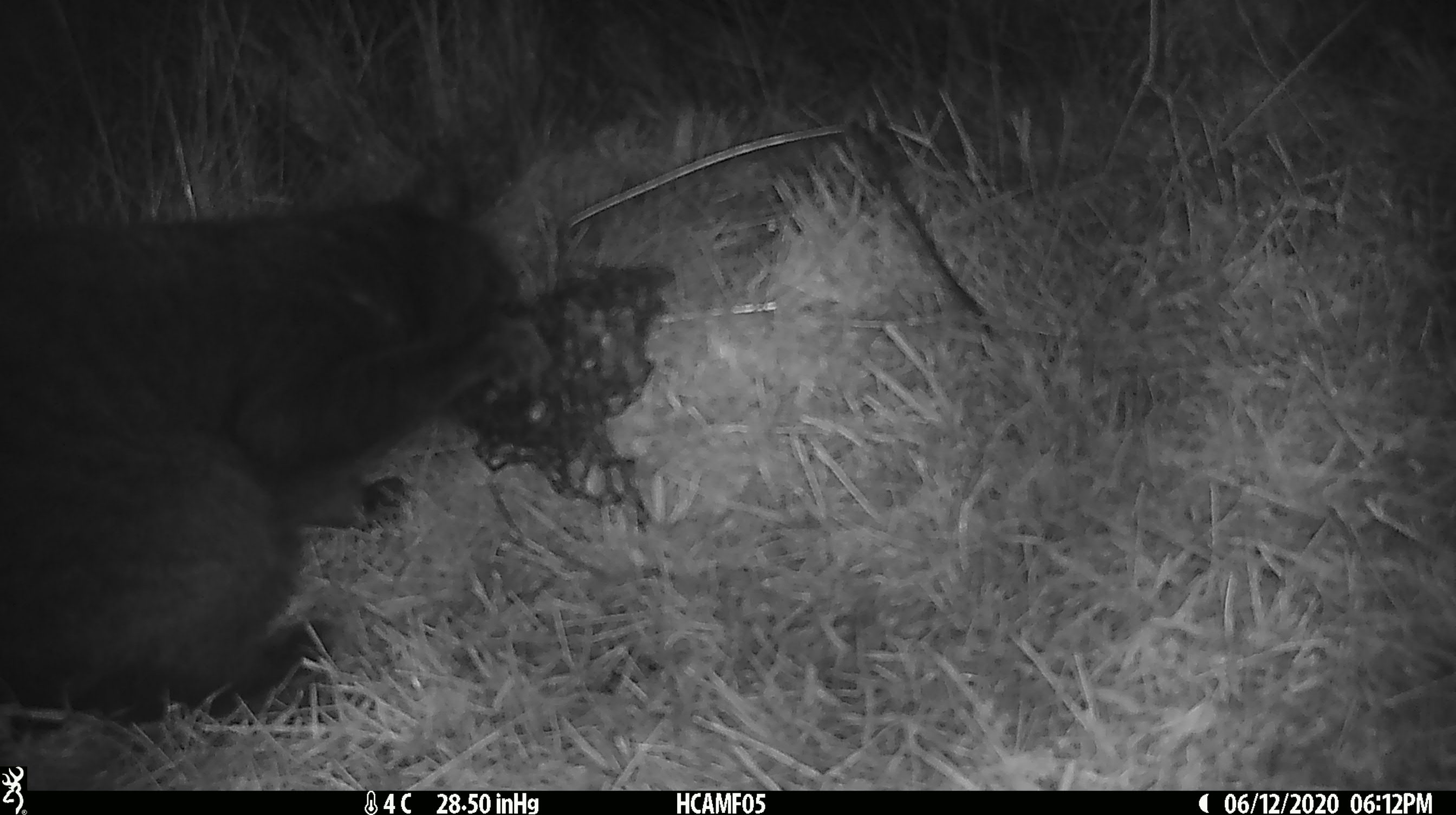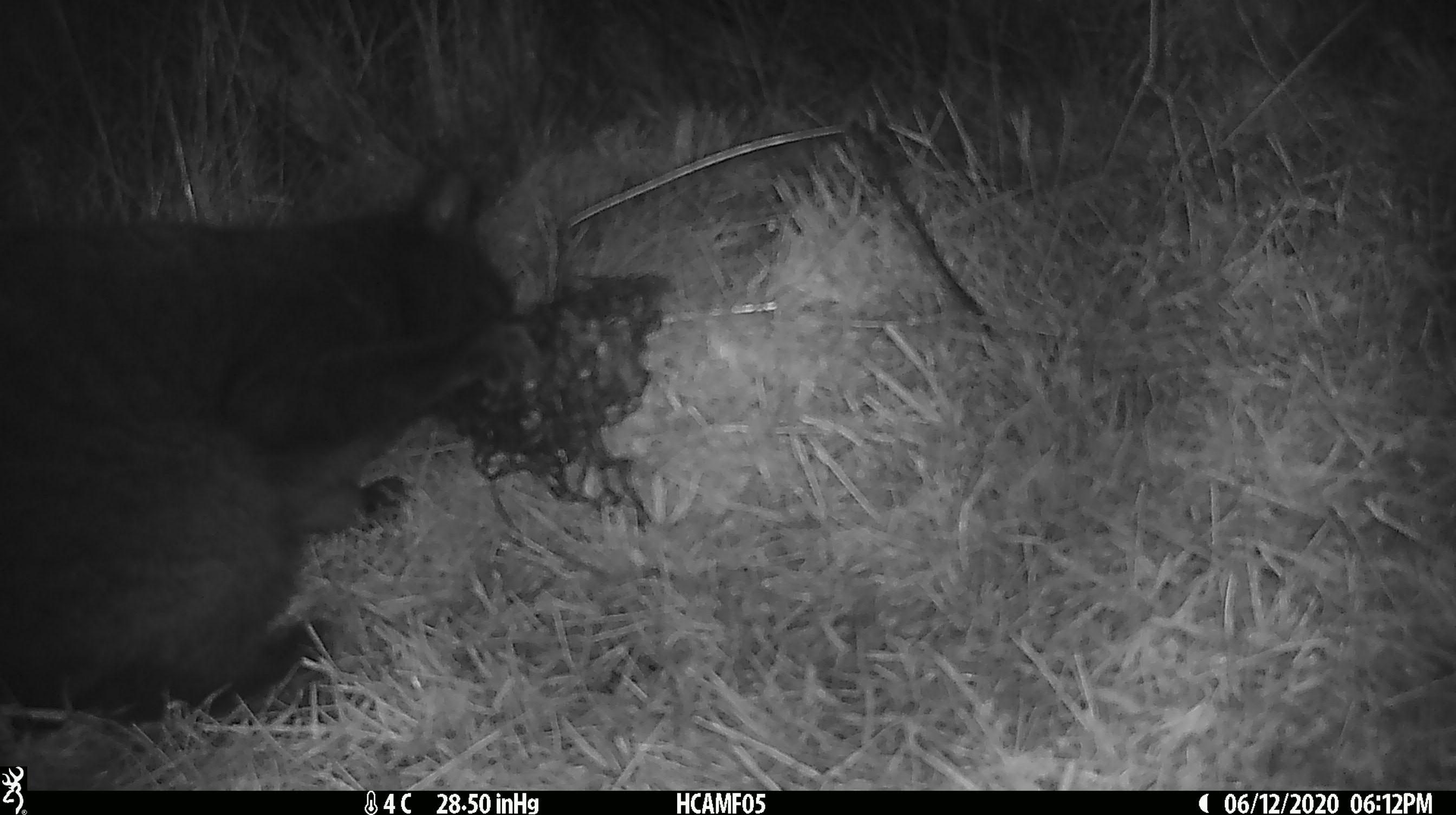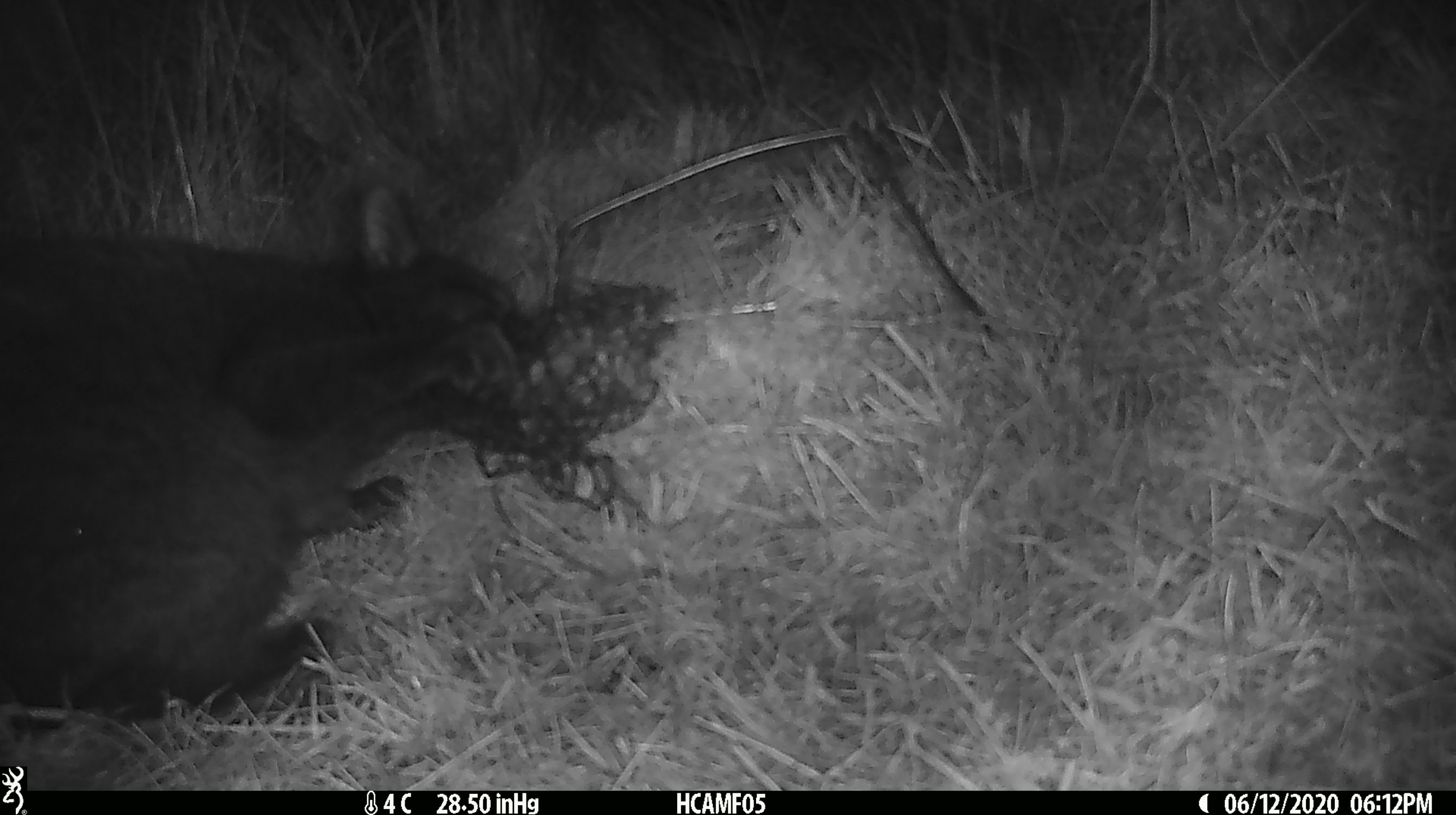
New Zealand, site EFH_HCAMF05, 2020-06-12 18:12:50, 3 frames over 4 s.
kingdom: Animalia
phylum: Chordata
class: Mammalia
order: Carnivora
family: Felidae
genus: Felis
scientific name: Felis catus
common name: domestic cat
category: cat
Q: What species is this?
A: Cat (domestic cat) (Felis catus).